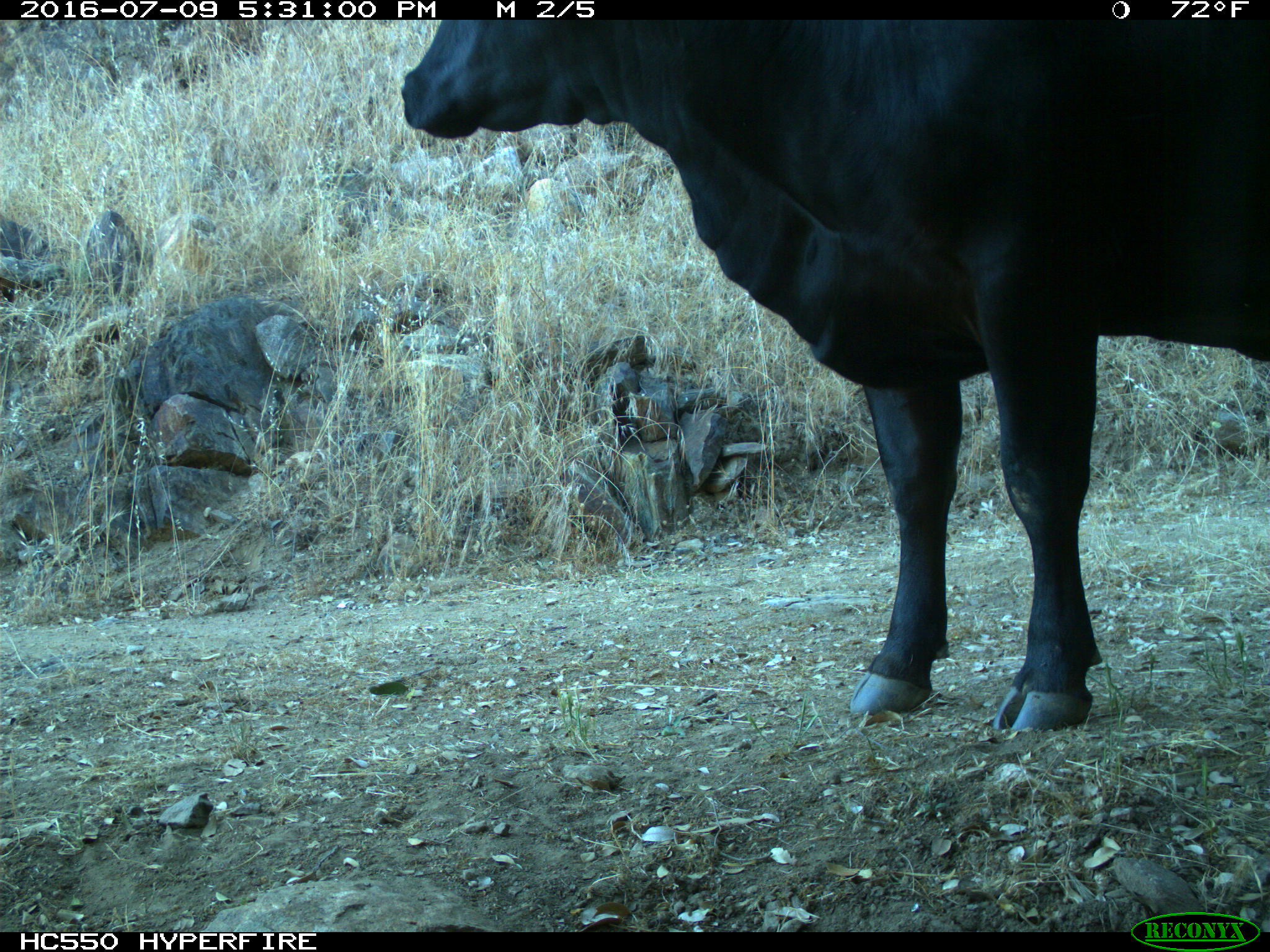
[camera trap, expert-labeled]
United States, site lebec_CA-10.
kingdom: Animalia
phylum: Chordata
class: Mammalia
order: Artiodactyla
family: Bovidae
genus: Bos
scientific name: Bos taurus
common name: domestic cow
Bos taurus (domestic cow).